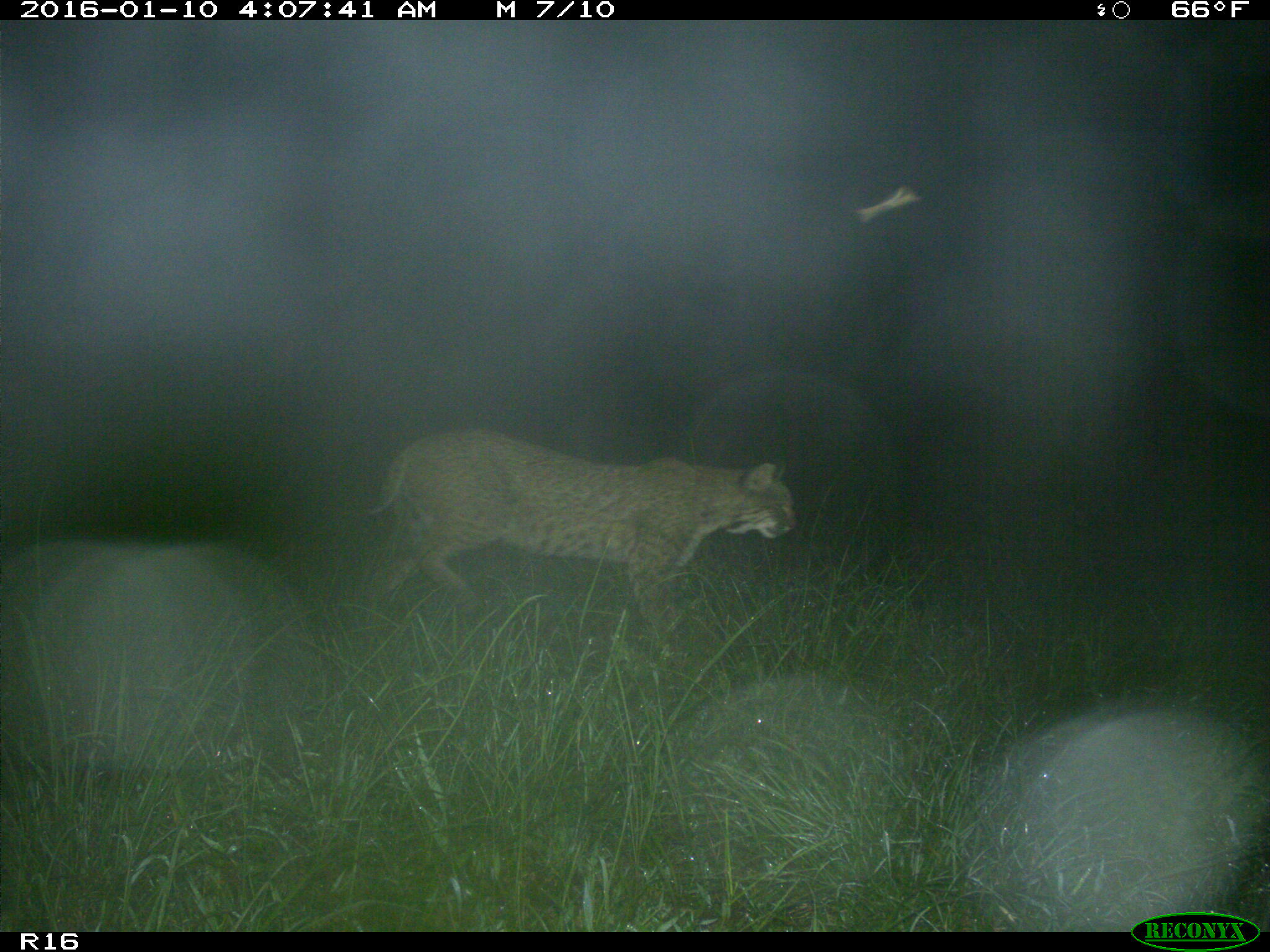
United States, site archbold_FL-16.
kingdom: Animalia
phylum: Chordata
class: Mammalia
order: Carnivora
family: Felidae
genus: Lynx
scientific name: Lynx rufus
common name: bobcat